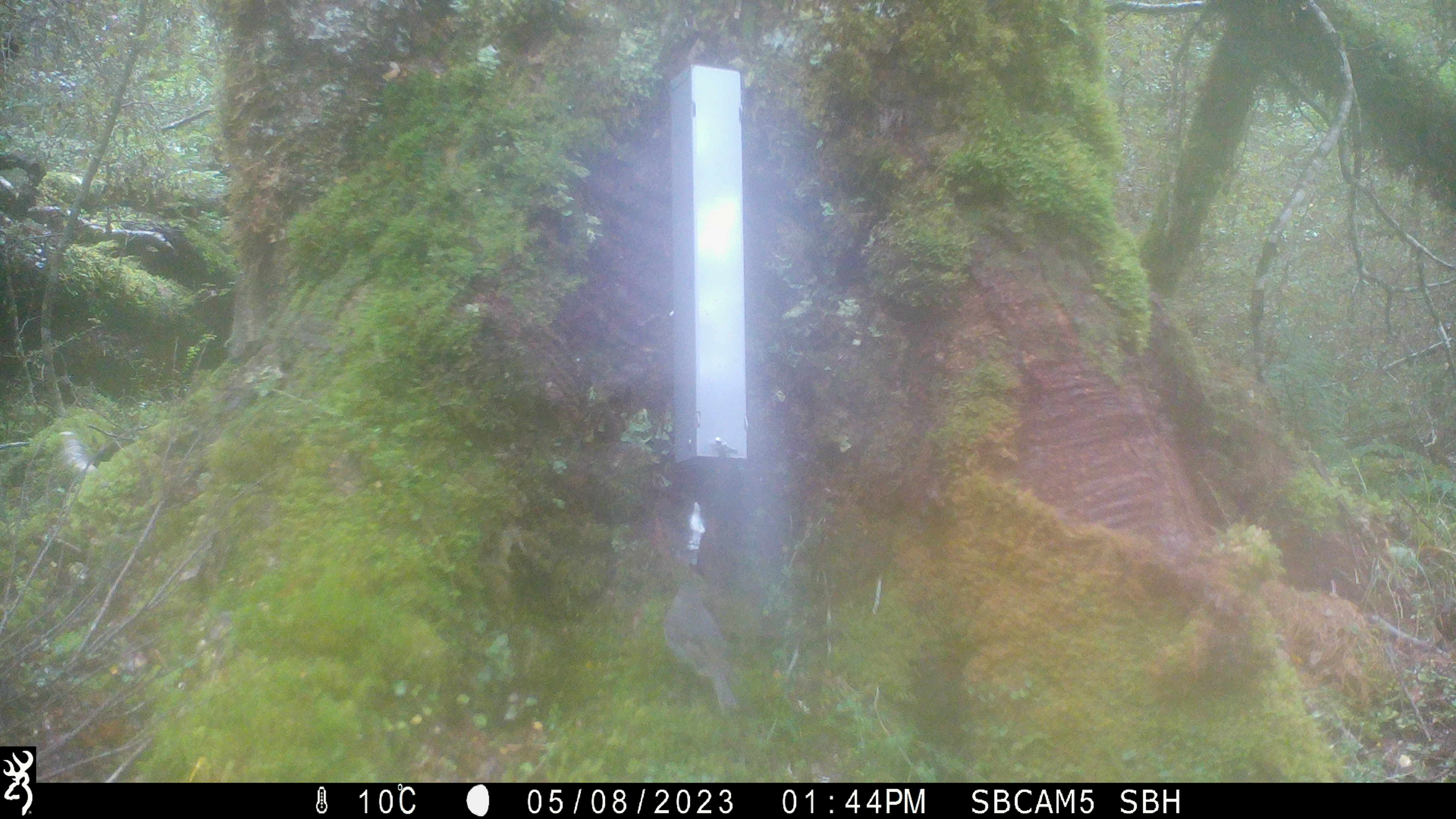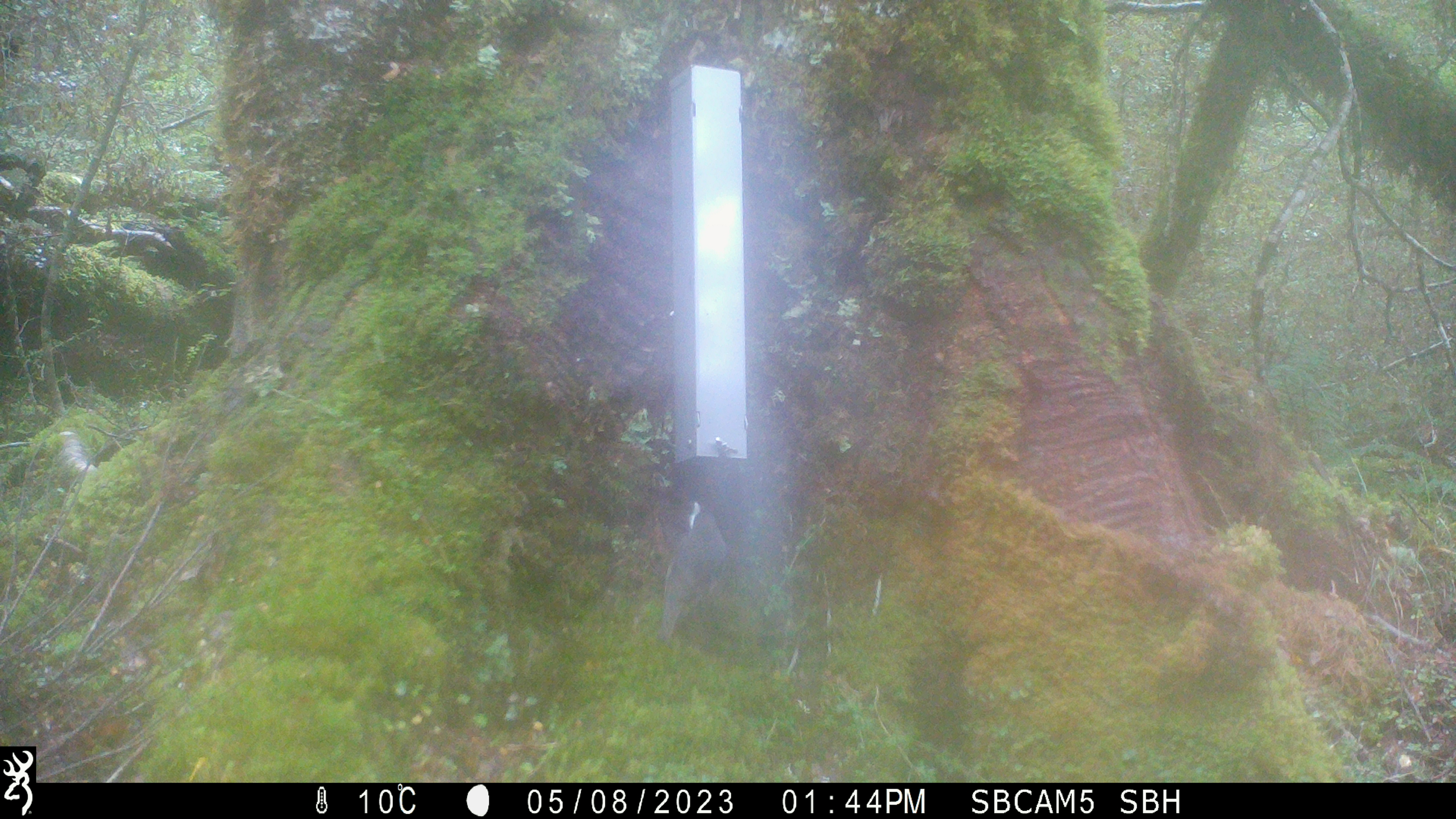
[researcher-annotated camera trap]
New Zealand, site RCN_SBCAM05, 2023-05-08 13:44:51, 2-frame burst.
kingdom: Animalia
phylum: Chordata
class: Aves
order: Passeriformes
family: Petroicidae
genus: Petroica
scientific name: Petroica australis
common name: new zealand robin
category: robin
Robin (new zealand robin) (Petroica australis).